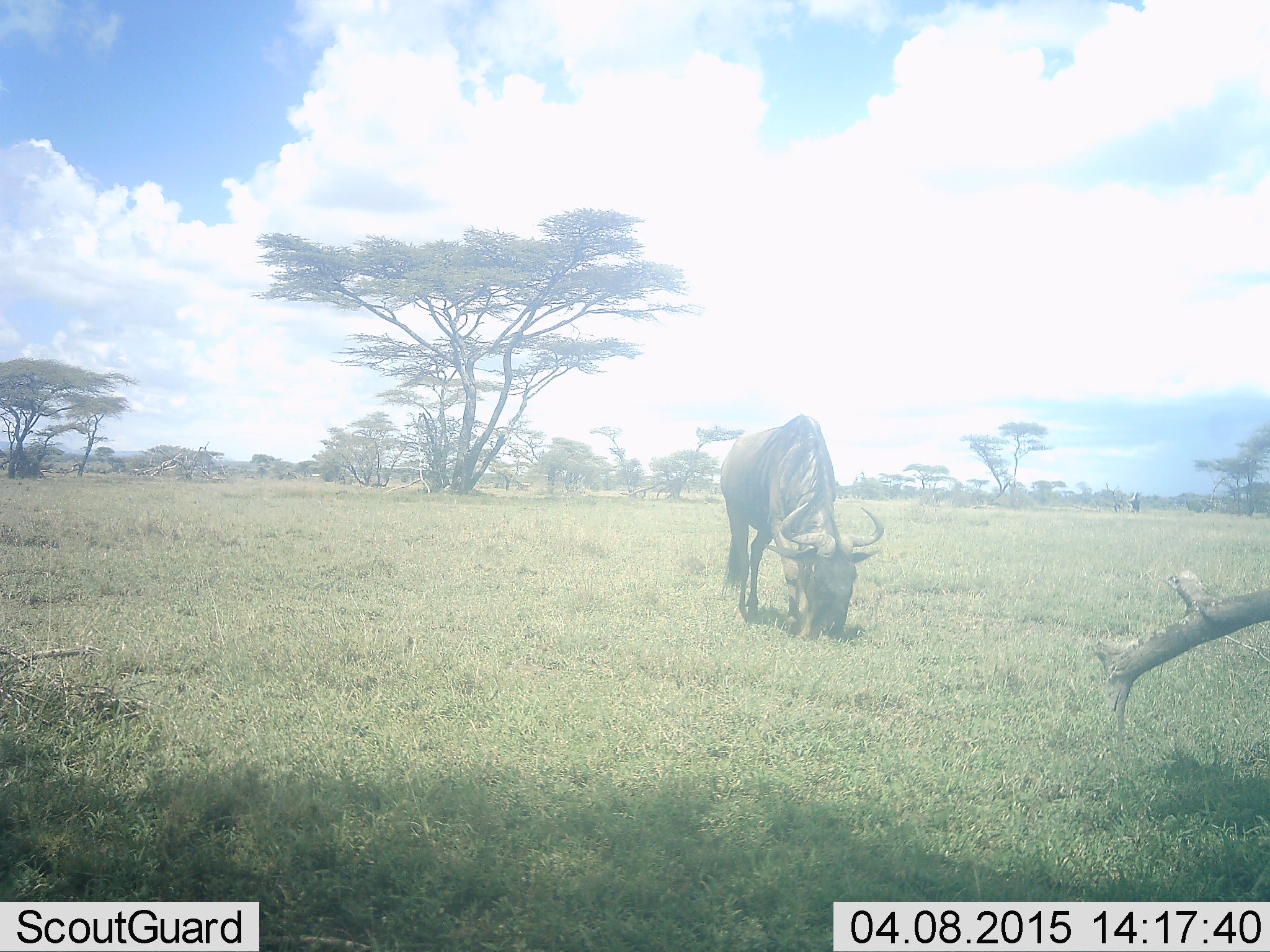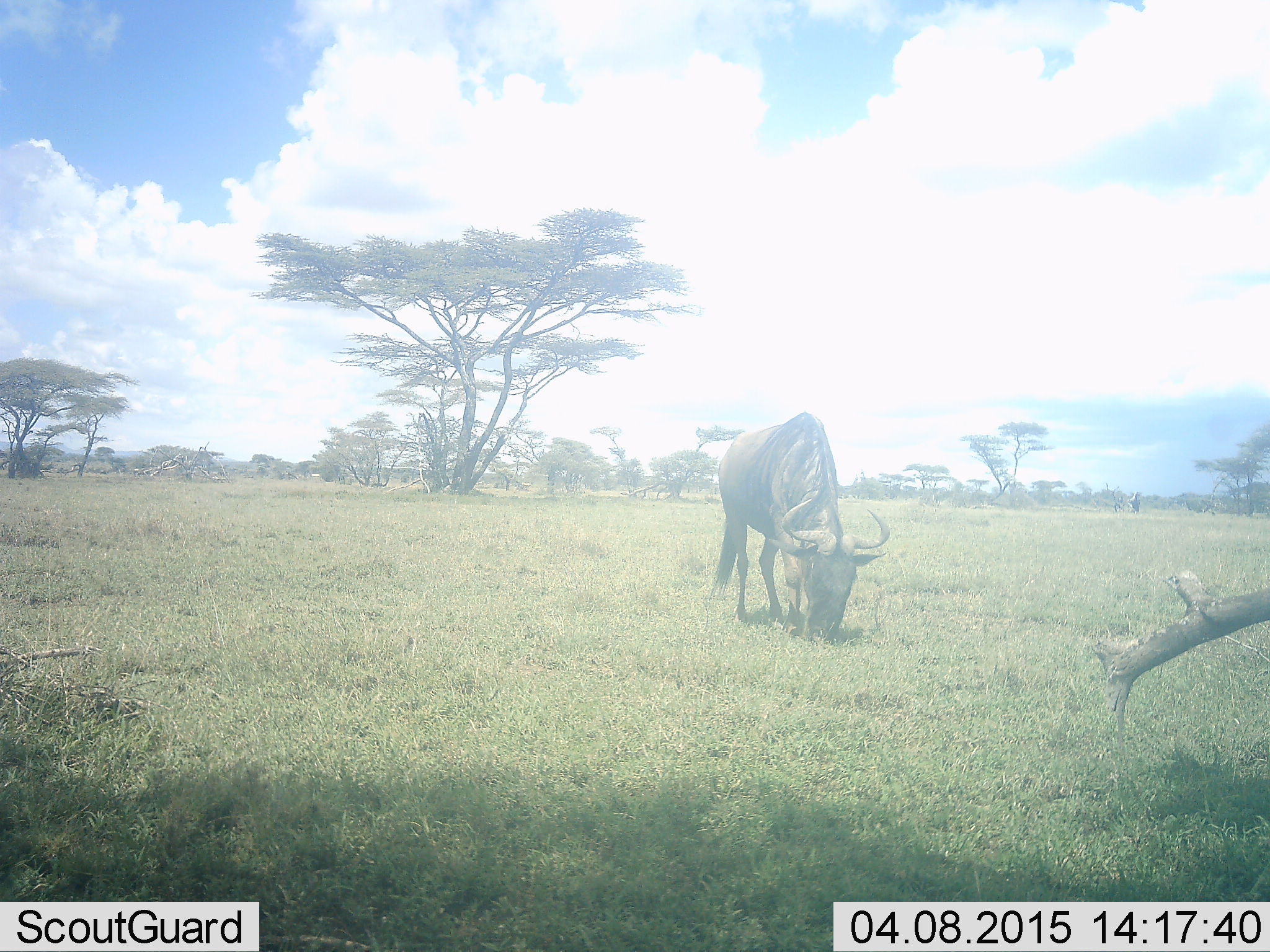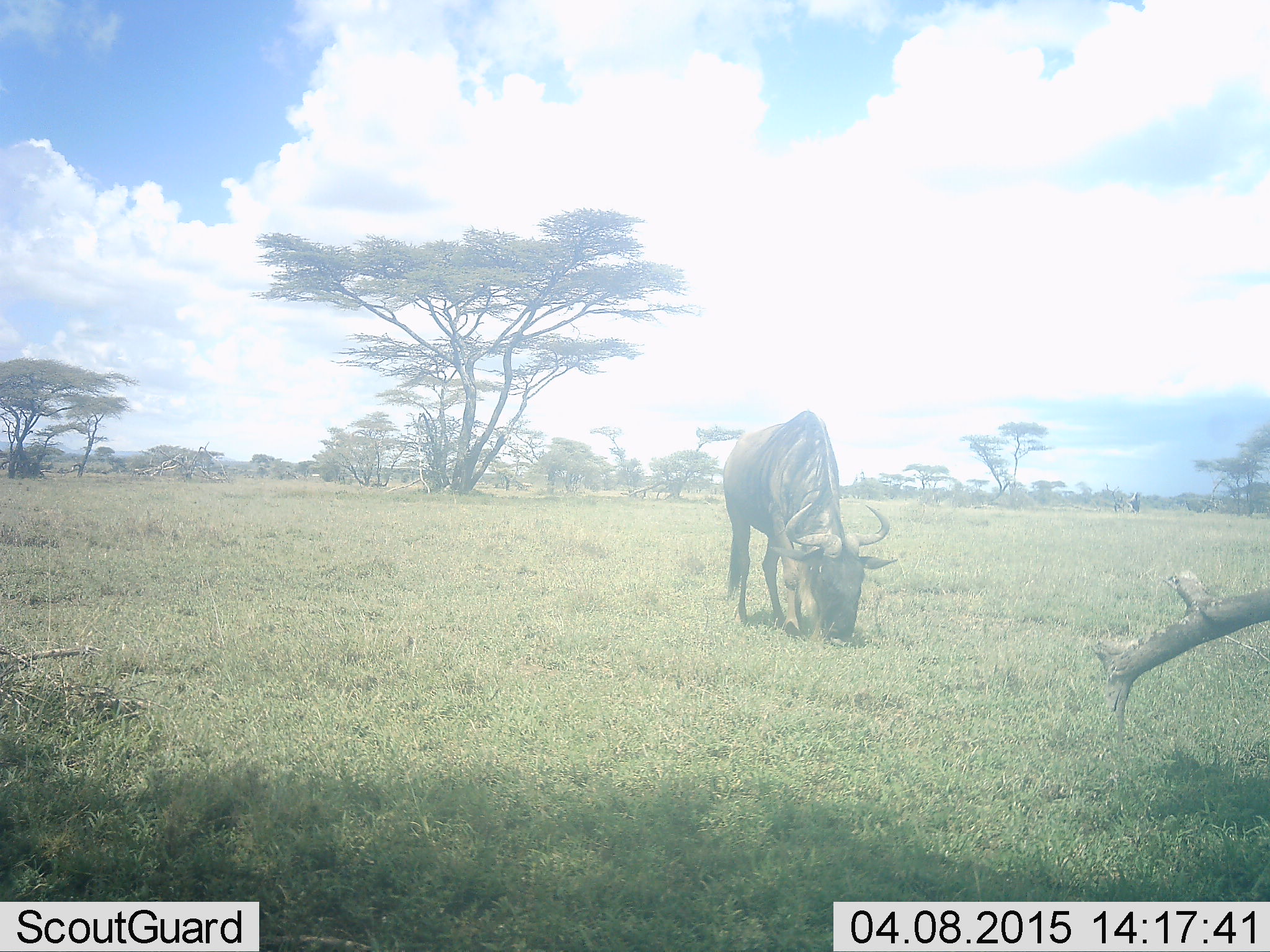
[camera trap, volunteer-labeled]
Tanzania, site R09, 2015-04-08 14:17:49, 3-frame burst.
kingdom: Animalia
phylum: Chordata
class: Mammalia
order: Artiodactyla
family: Bovidae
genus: Connochaetes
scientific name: Connochaetes taurinus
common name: blue wildebeest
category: wildebeest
Wildebeest (blue wildebeest) (Connochaetes taurinus), count 1. Behavior (volunteer vote fractions): standing 10%, resting 0%, moving 0%, interacting 0%. Young present (vote fraction): 0%. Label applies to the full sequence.